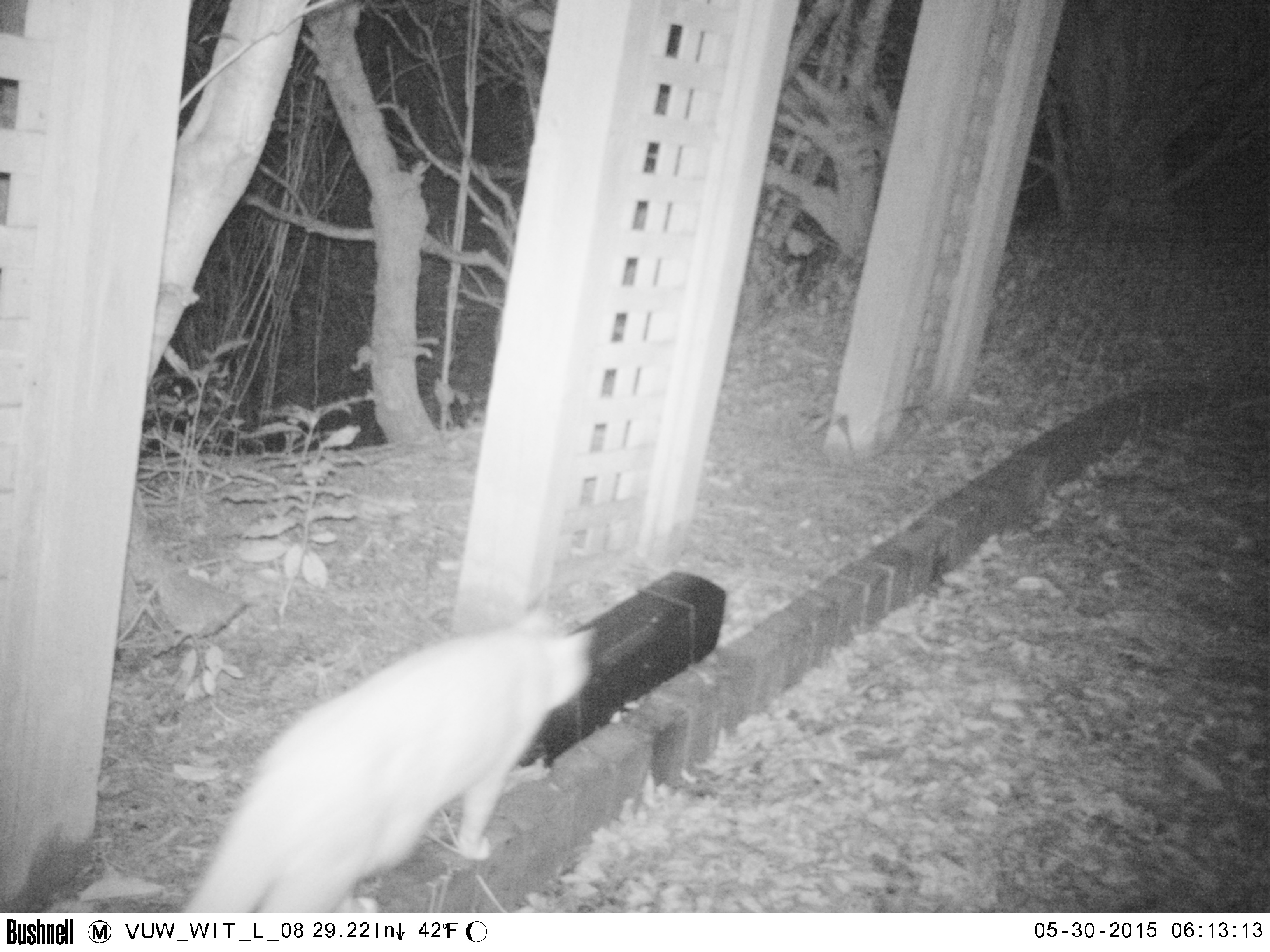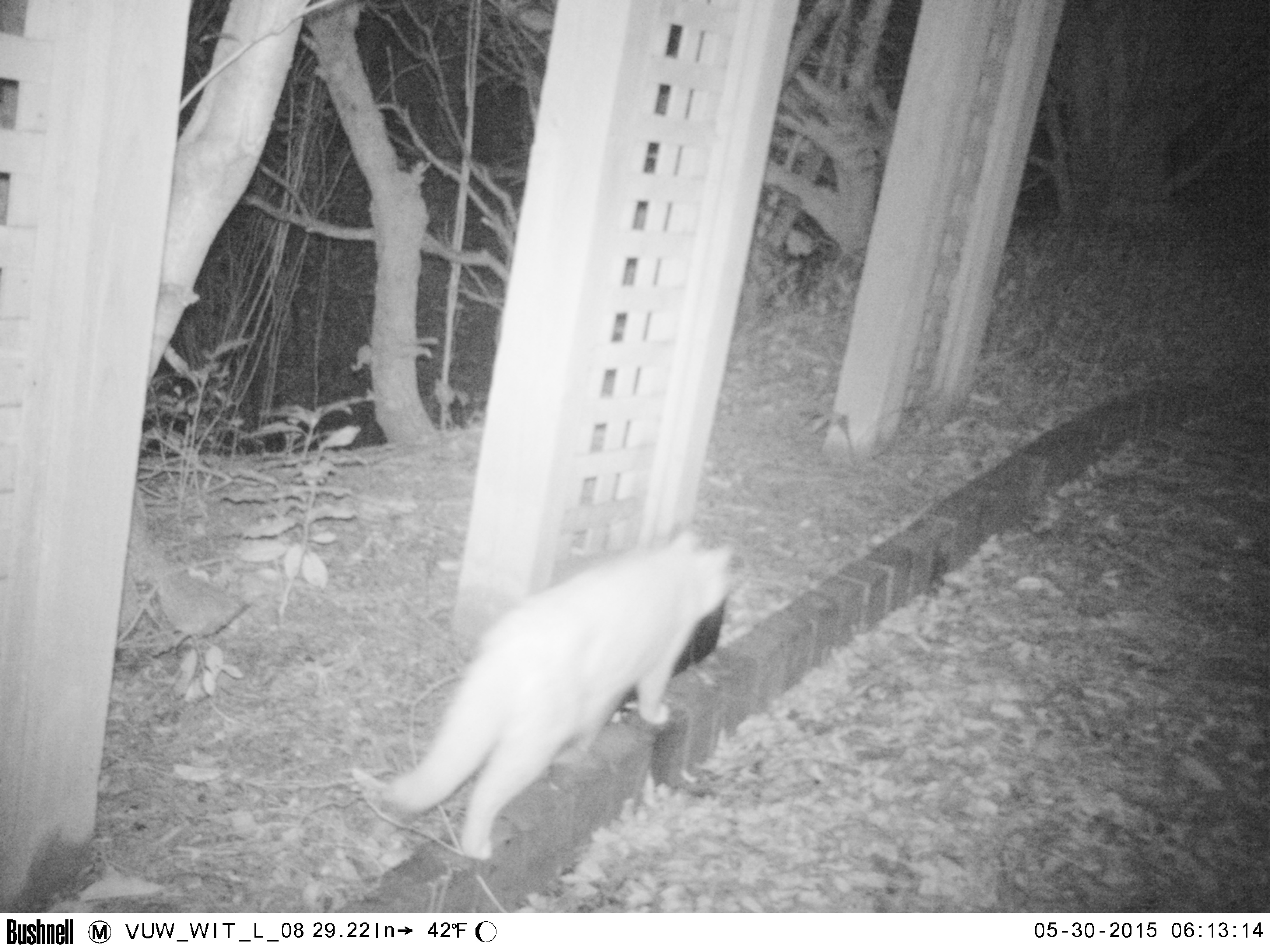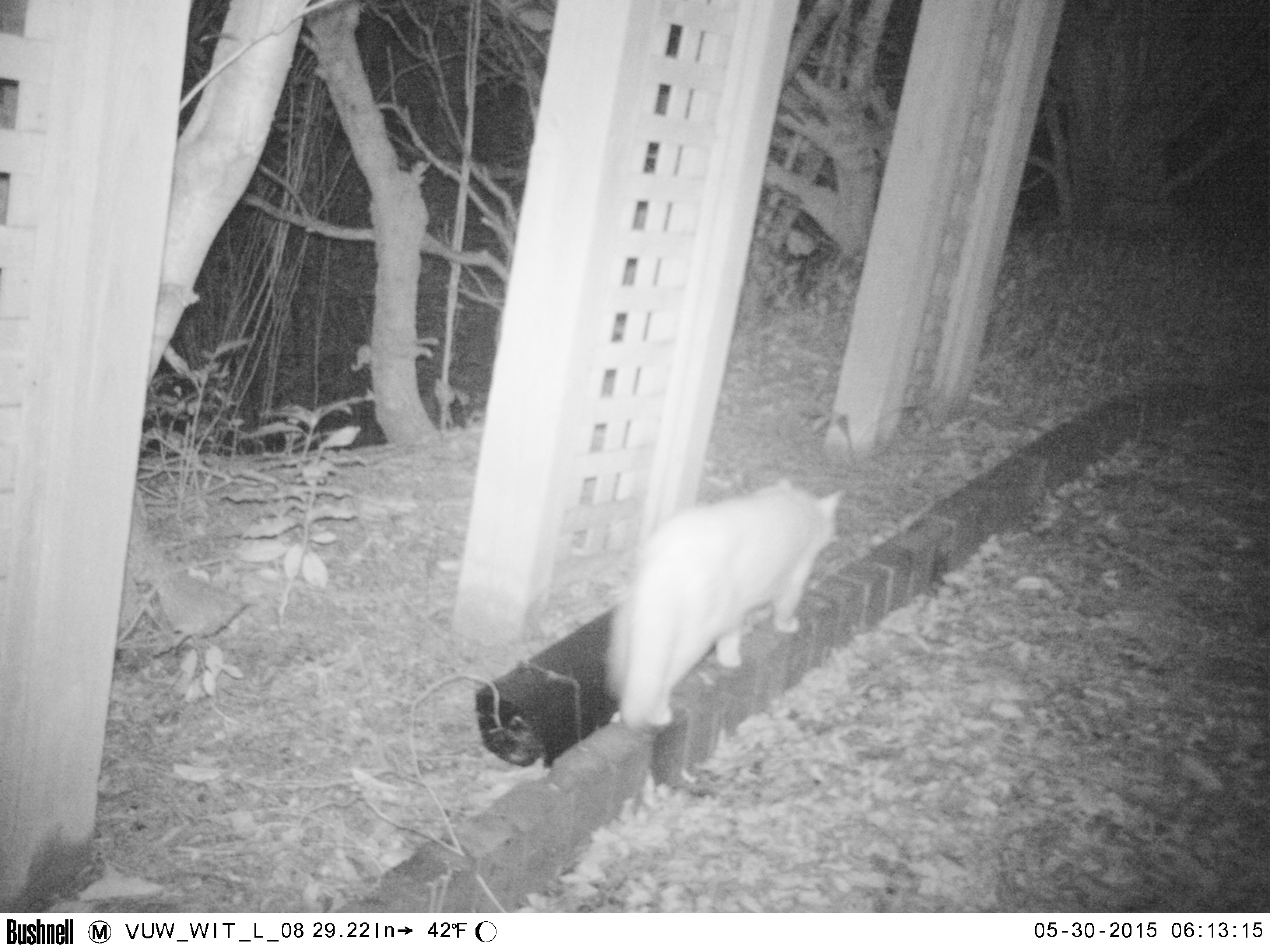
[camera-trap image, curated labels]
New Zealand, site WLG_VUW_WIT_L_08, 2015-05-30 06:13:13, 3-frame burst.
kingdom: Animalia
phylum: Chordata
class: Mammalia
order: Carnivora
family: Felidae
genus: Felis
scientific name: Felis catus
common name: domestic cat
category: cat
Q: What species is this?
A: Cat (domestic cat) (Felis catus).